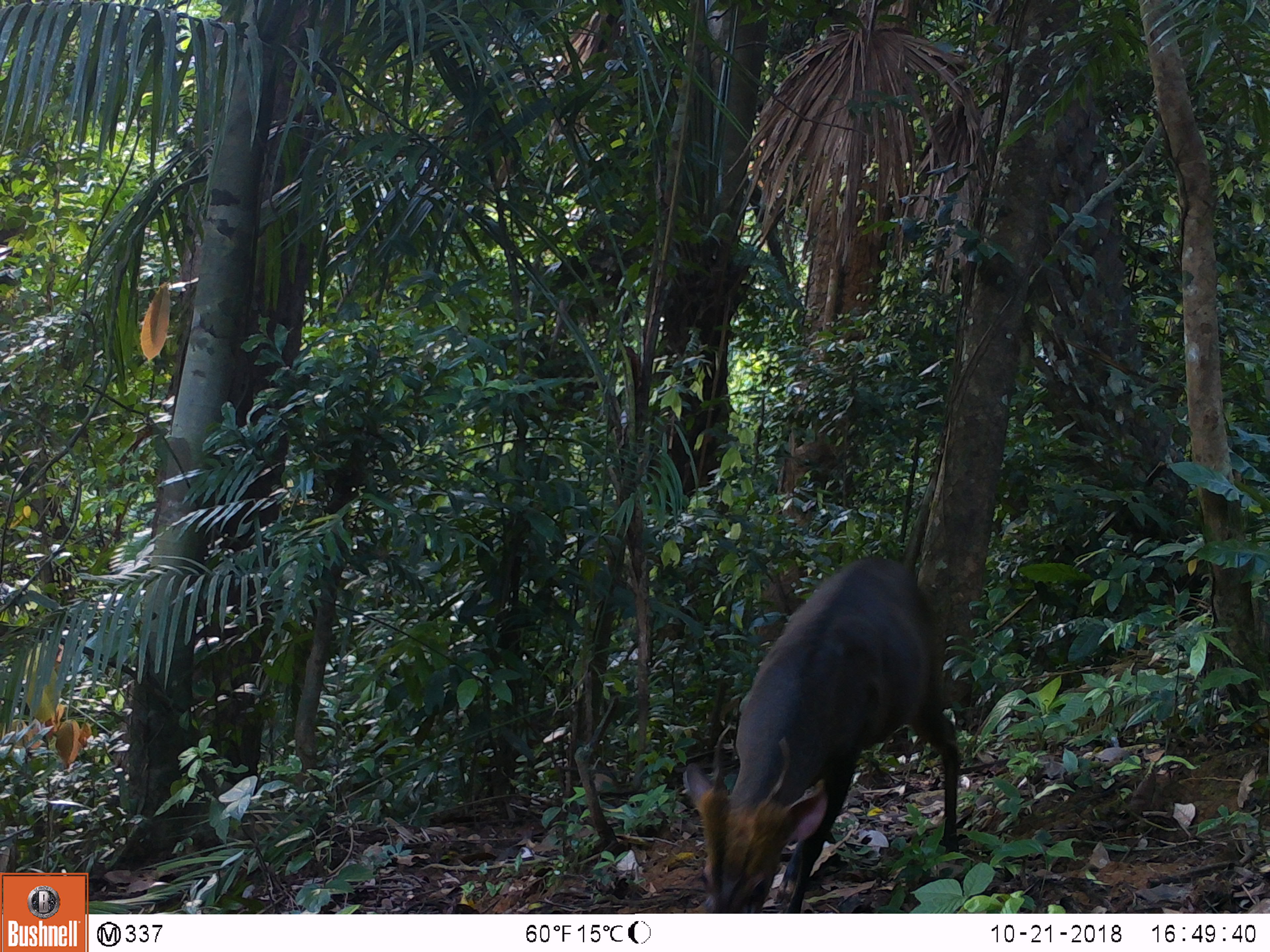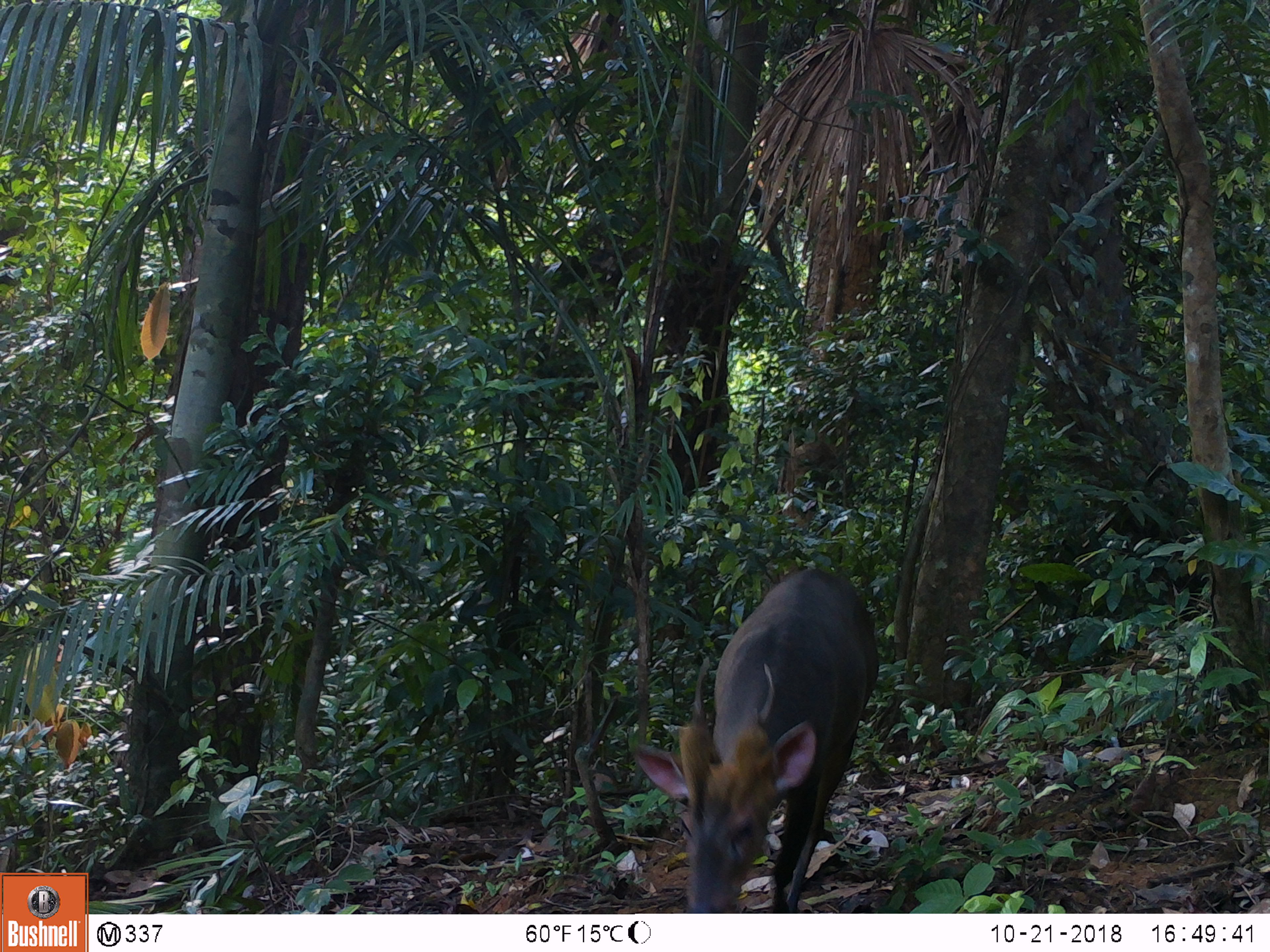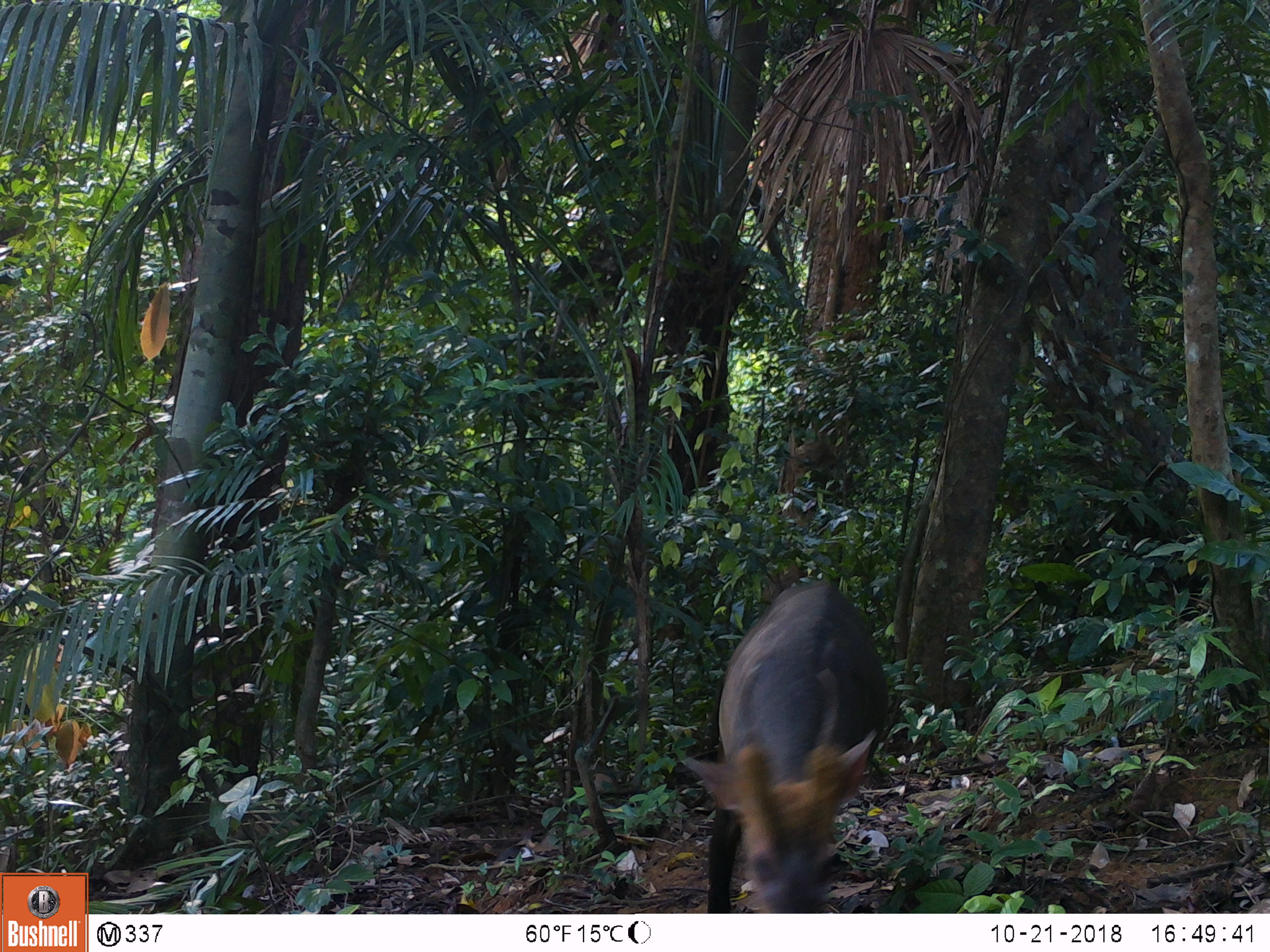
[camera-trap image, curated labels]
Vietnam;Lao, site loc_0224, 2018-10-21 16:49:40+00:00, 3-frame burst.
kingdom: Animalia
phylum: Chordata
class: Mammalia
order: Artiodactyla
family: Cervidae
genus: Muntiacus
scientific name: Muntiacus vuquangensis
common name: large-antlered muntjac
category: large antlered muntjac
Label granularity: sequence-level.